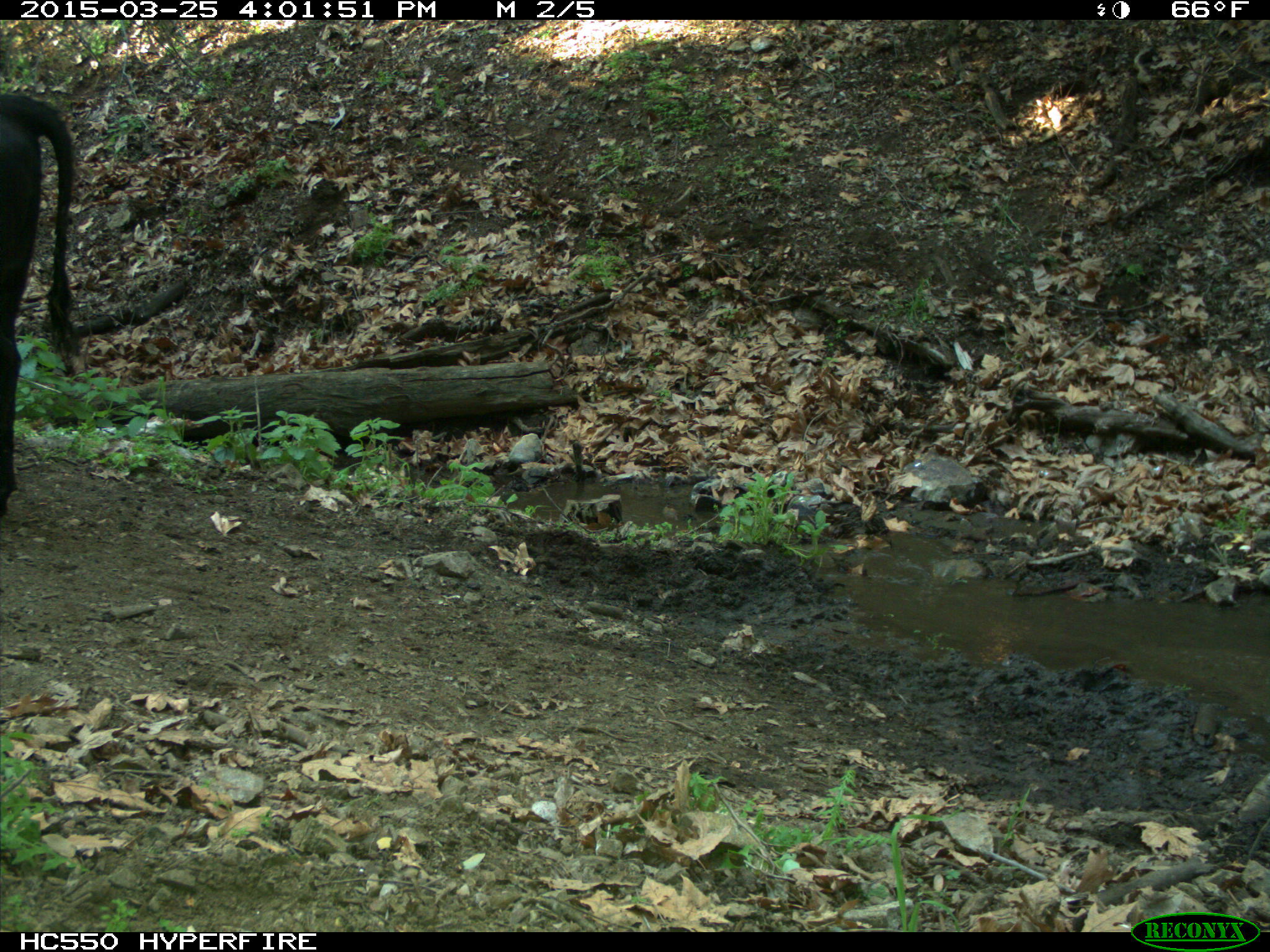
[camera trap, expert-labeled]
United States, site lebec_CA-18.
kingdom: Animalia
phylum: Chordata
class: Mammalia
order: Artiodactyla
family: Bovidae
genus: Bos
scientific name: Bos taurus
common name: domestic cow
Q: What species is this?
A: Bos taurus (domestic cow).